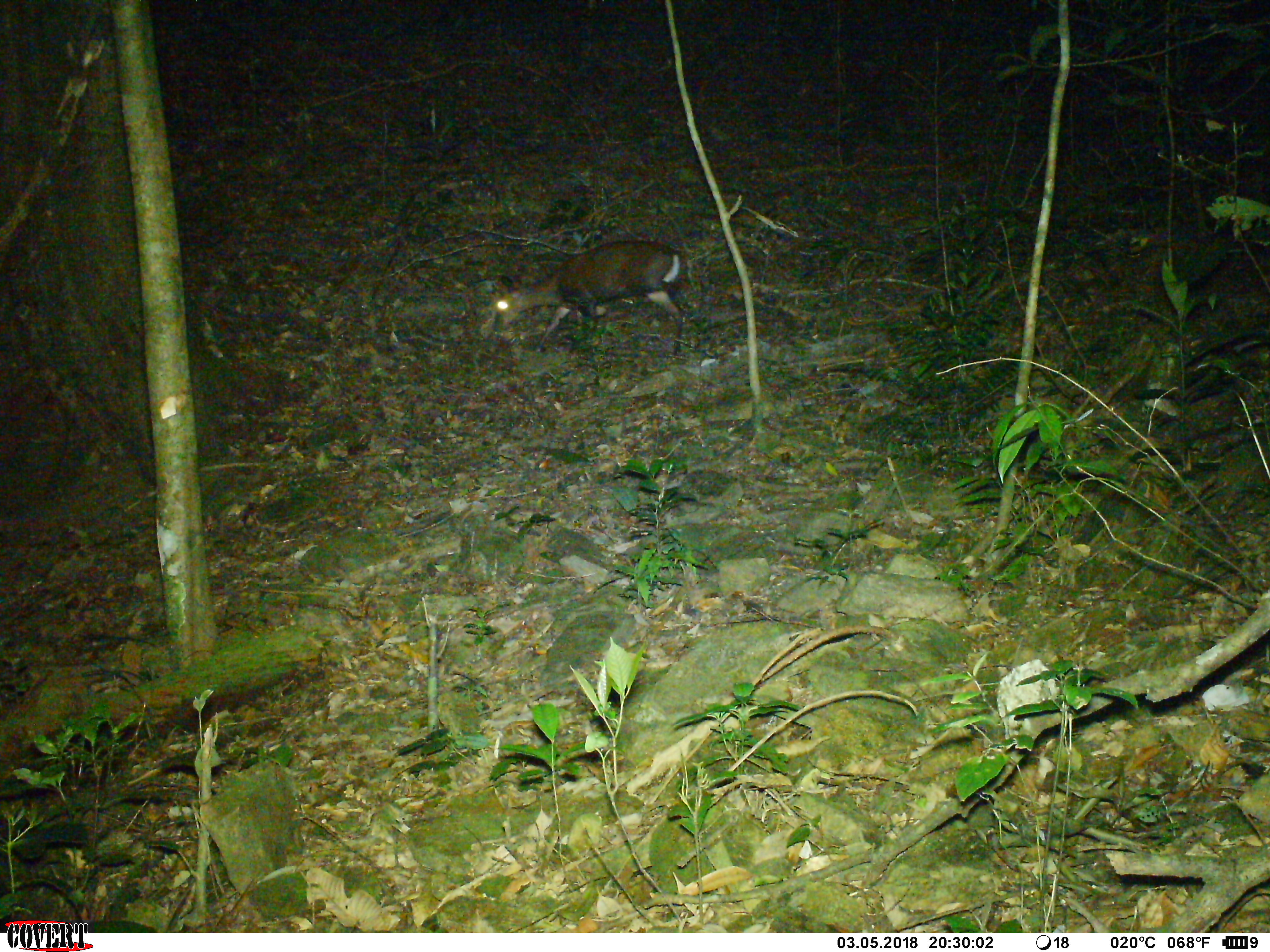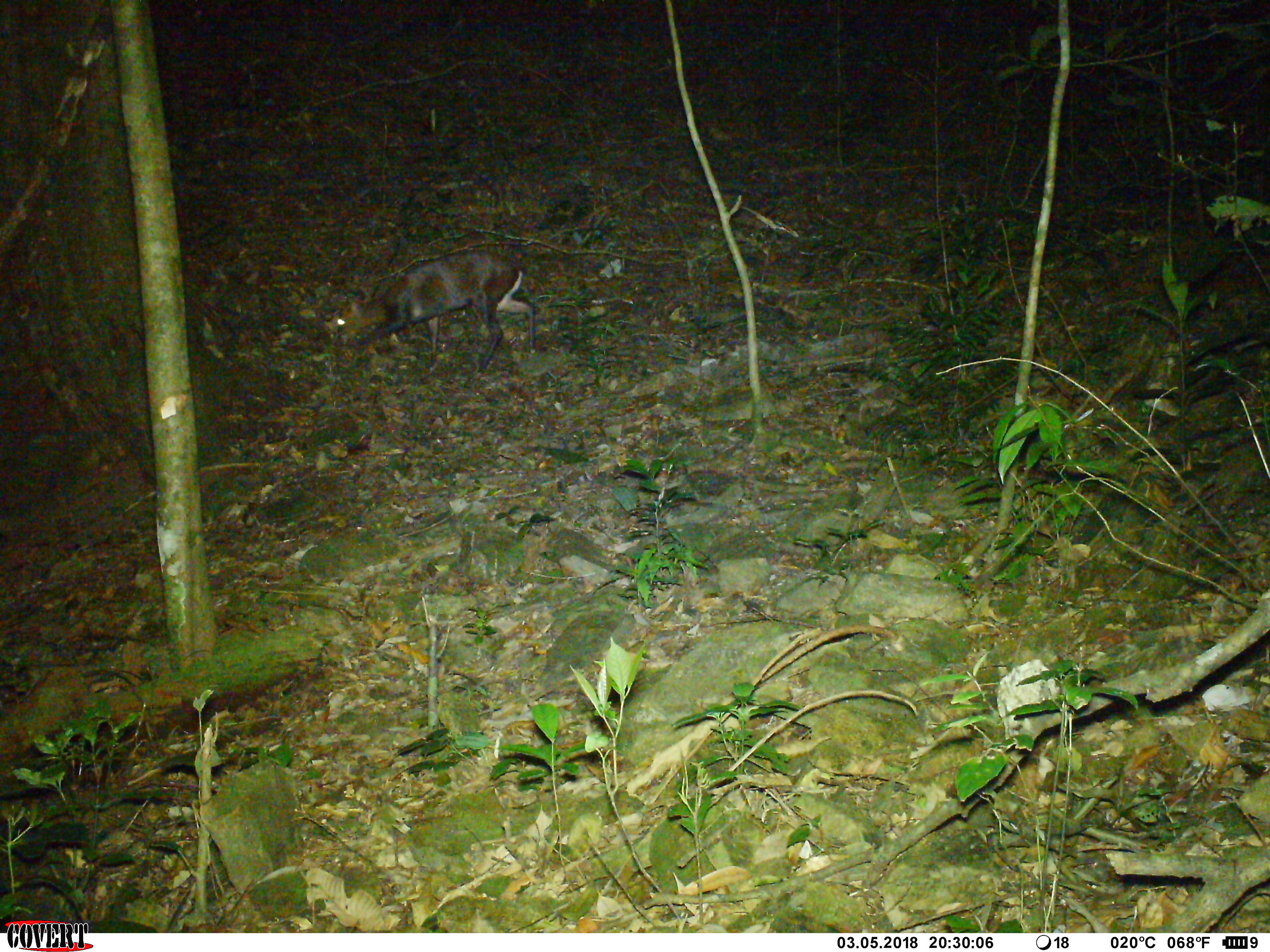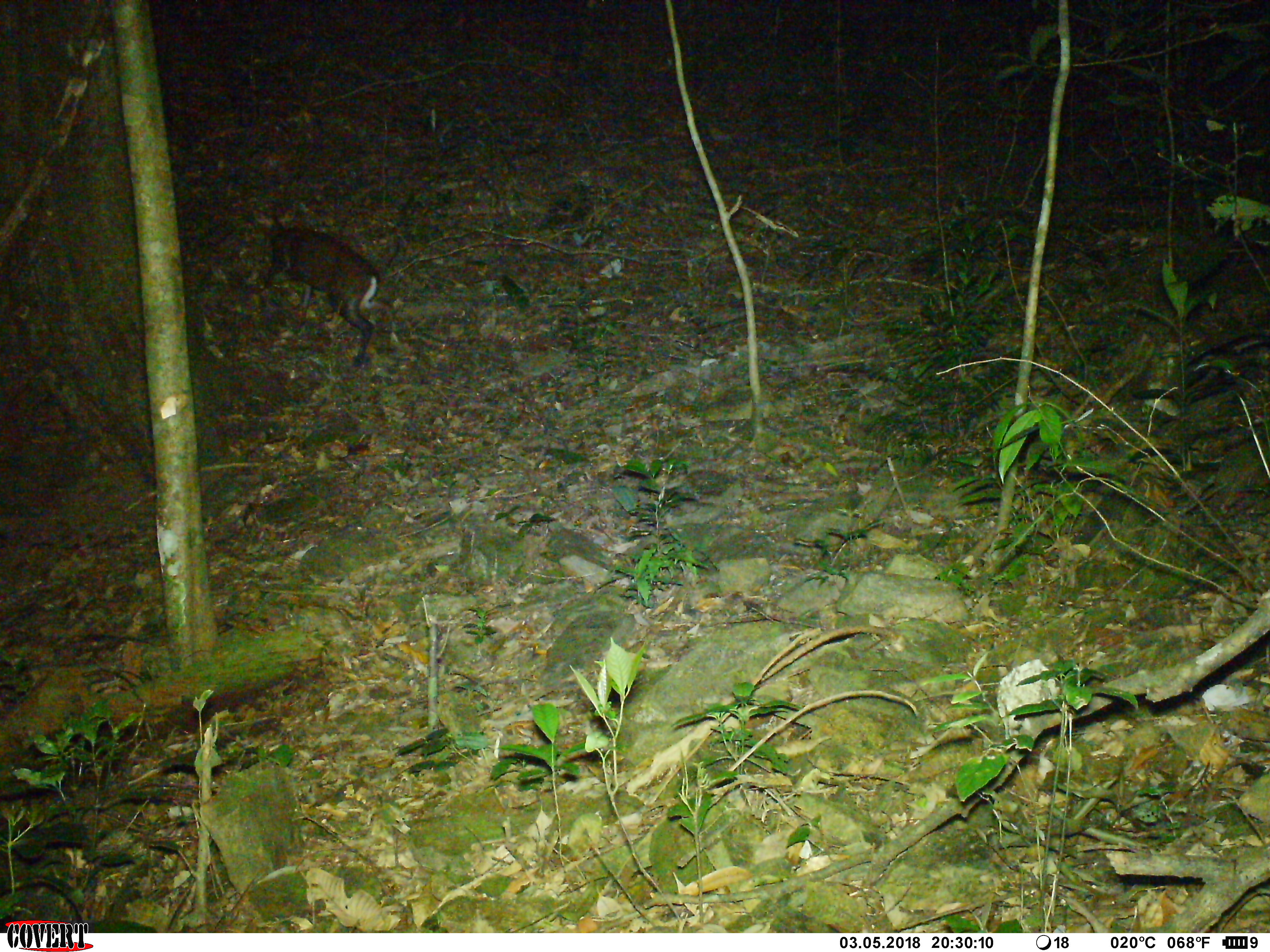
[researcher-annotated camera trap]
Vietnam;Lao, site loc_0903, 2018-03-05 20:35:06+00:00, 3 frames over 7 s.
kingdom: Animalia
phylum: Chordata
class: Mammalia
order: Artiodactyla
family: Cervidae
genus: Muntiacus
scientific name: Muntiacus rooseveltorum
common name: roosevelt's muntjac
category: roosevelts muntjac group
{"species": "roosevelts muntjac group (roosevelt's muntjac) (Muntiacus rooseveltorum)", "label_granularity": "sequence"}